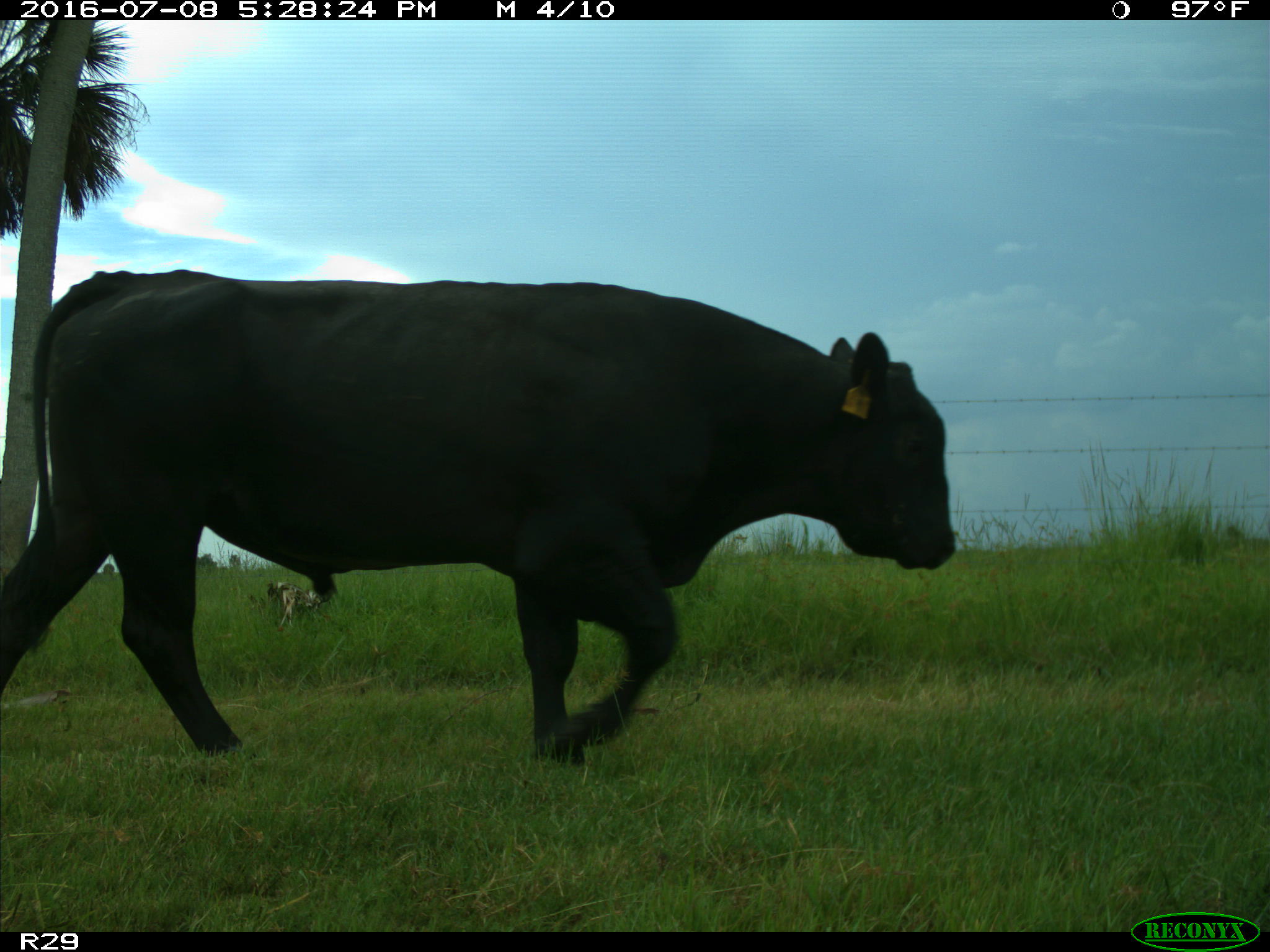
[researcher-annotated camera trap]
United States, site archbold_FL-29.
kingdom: Animalia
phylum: Chordata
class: Mammalia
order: Artiodactyla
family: Bovidae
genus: Bos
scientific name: Bos taurus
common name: domestic cow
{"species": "Bos taurus (domestic cow)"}